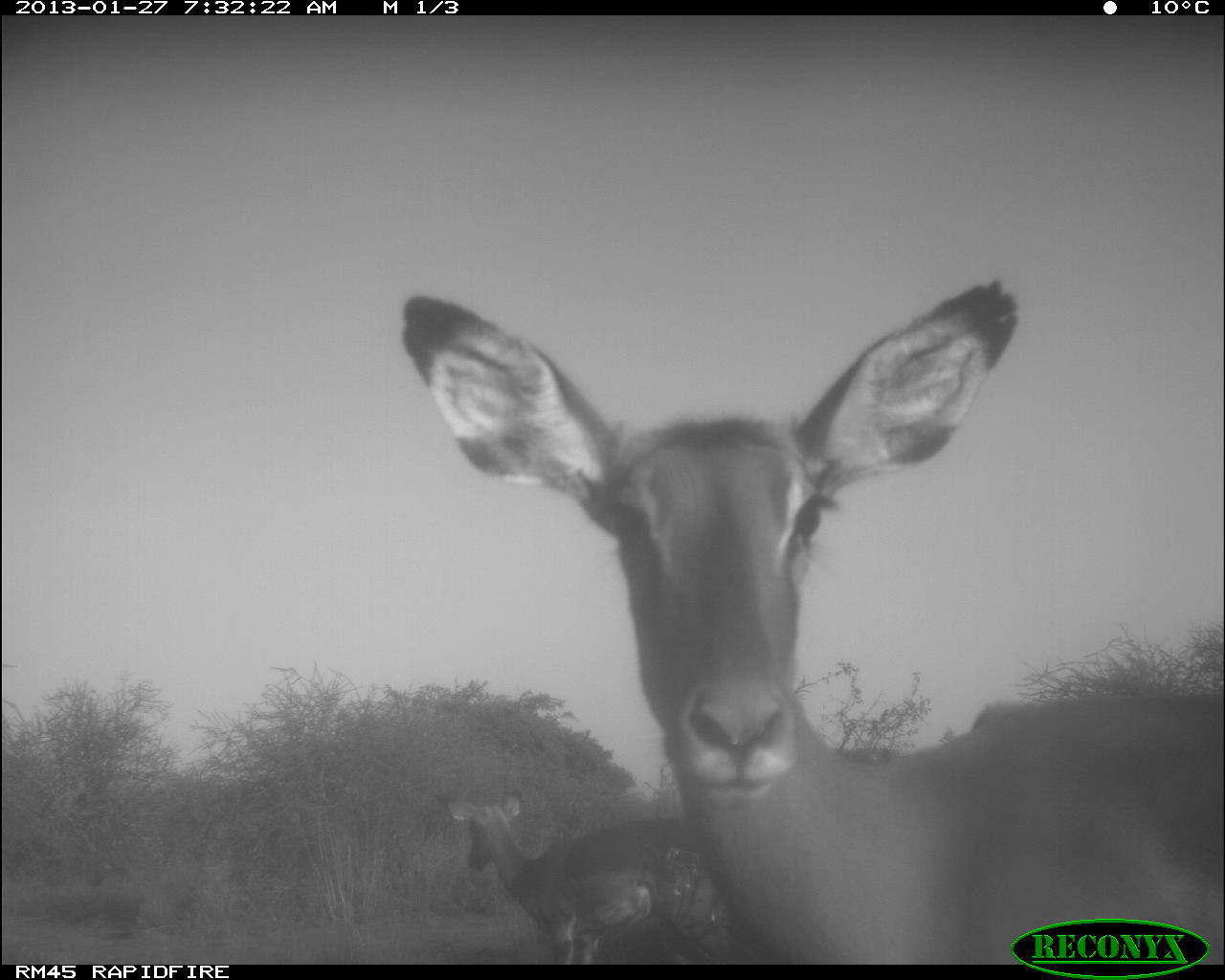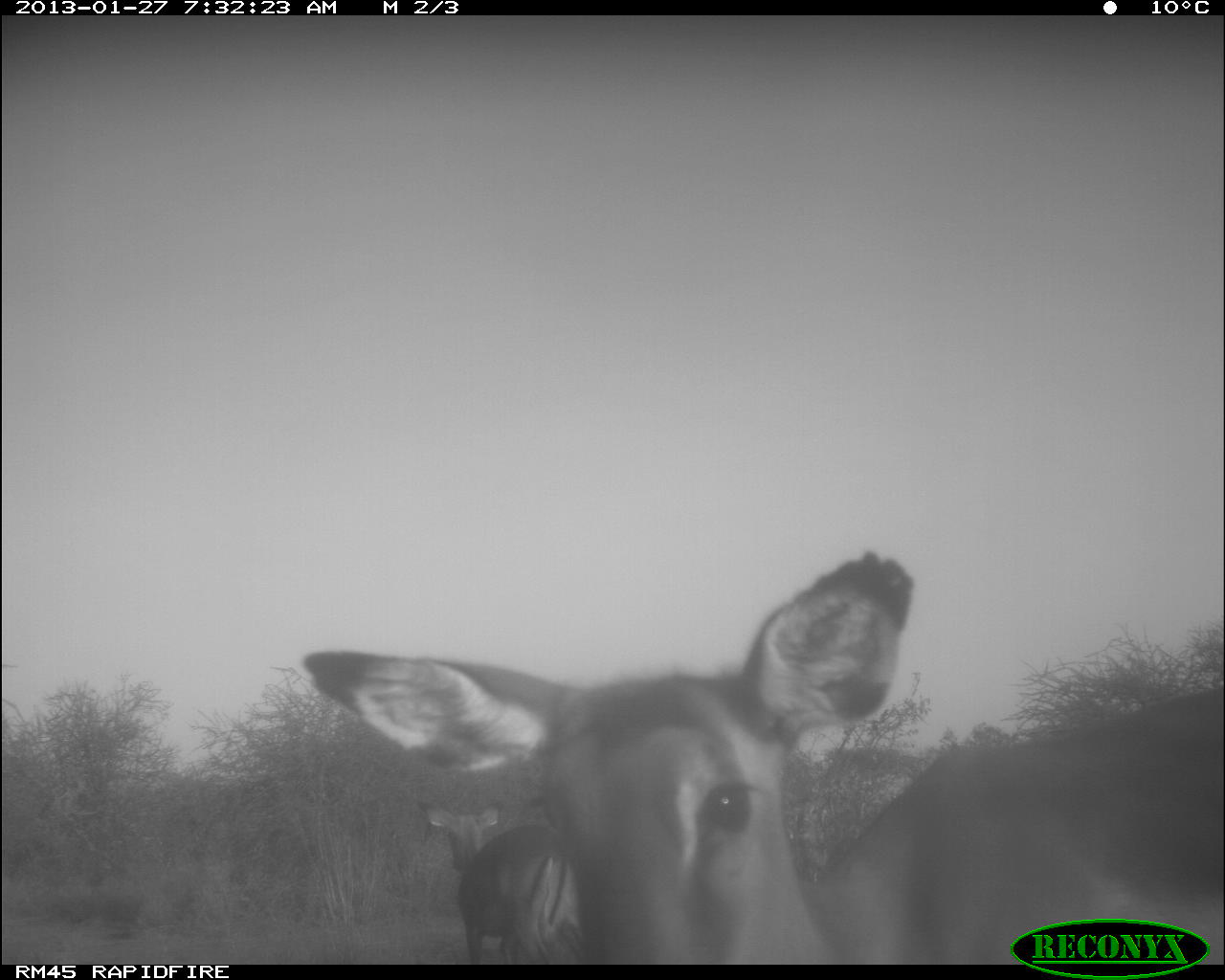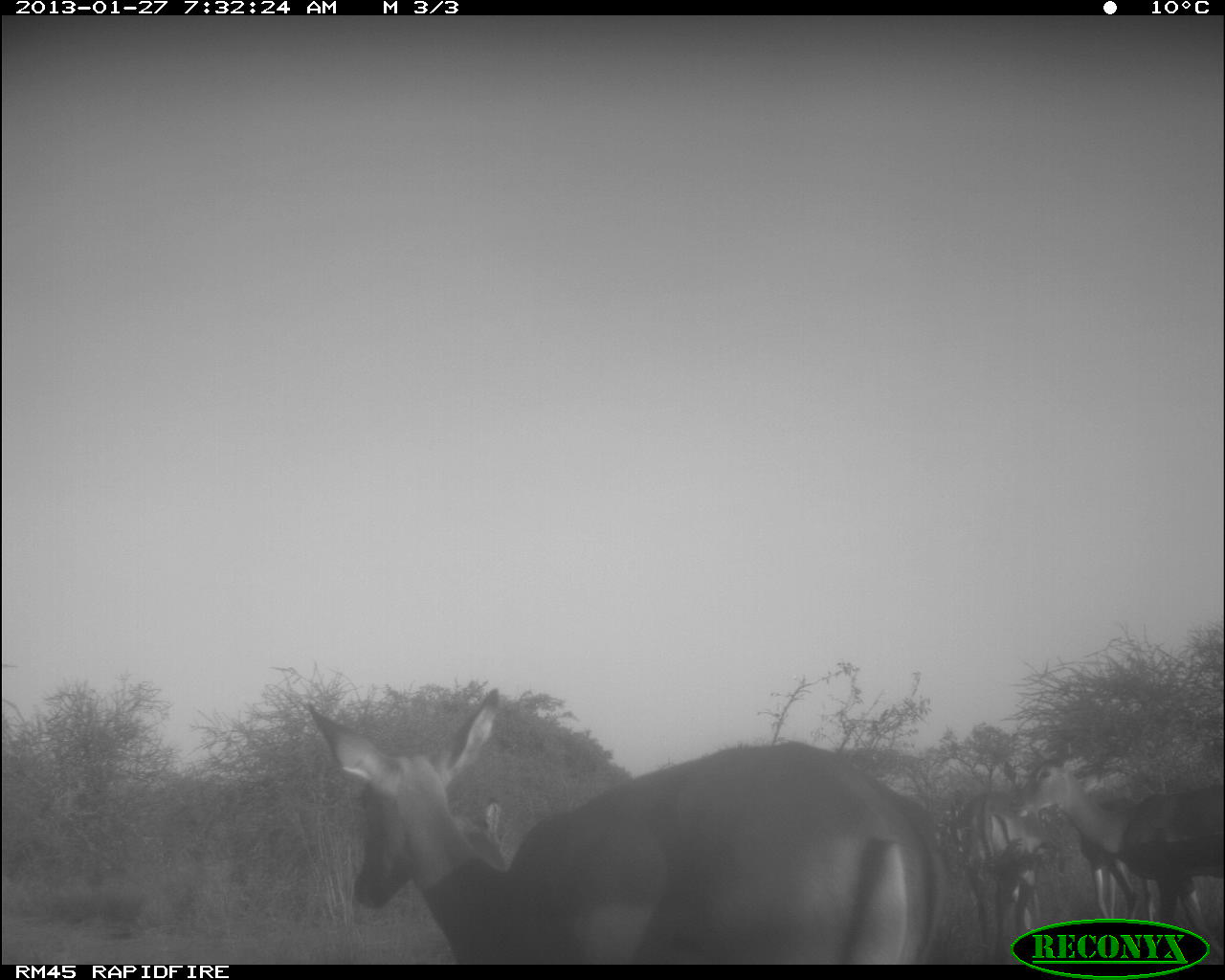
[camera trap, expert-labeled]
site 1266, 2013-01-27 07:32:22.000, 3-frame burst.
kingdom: Animalia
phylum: Chordata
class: Mammalia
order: Artiodactyla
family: Bovidae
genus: Aepyceros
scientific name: Aepyceros melampus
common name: impala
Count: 2.